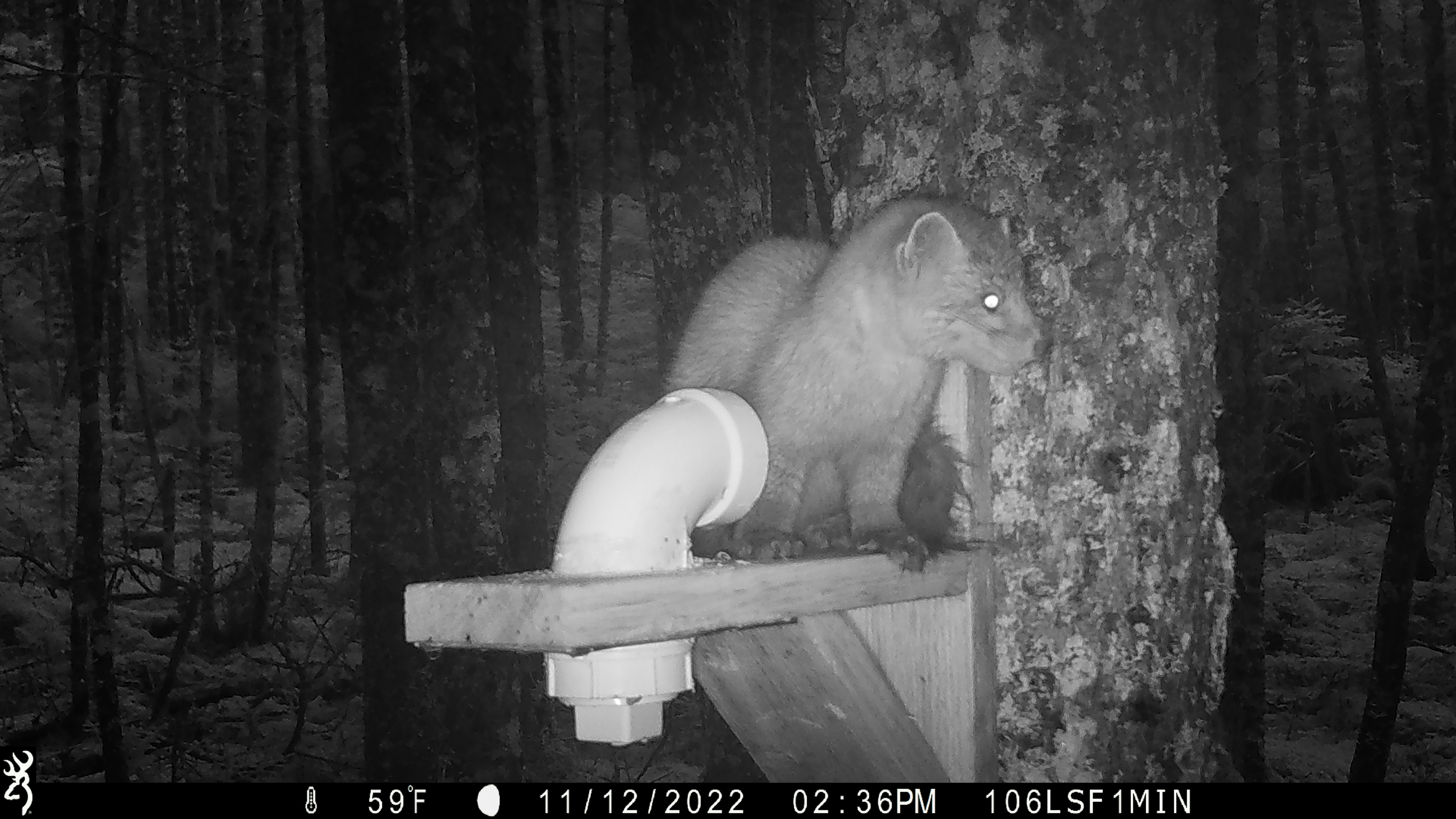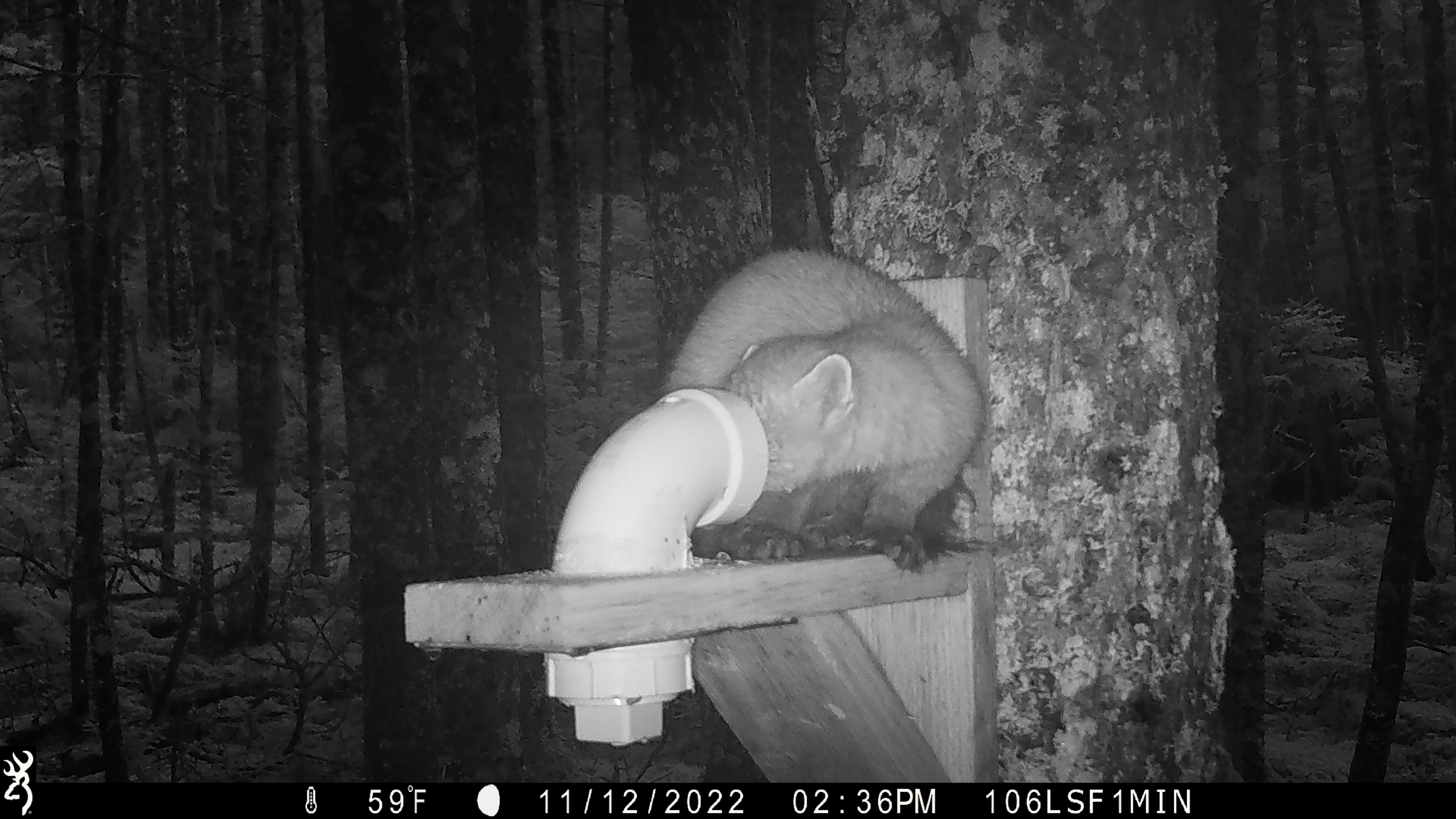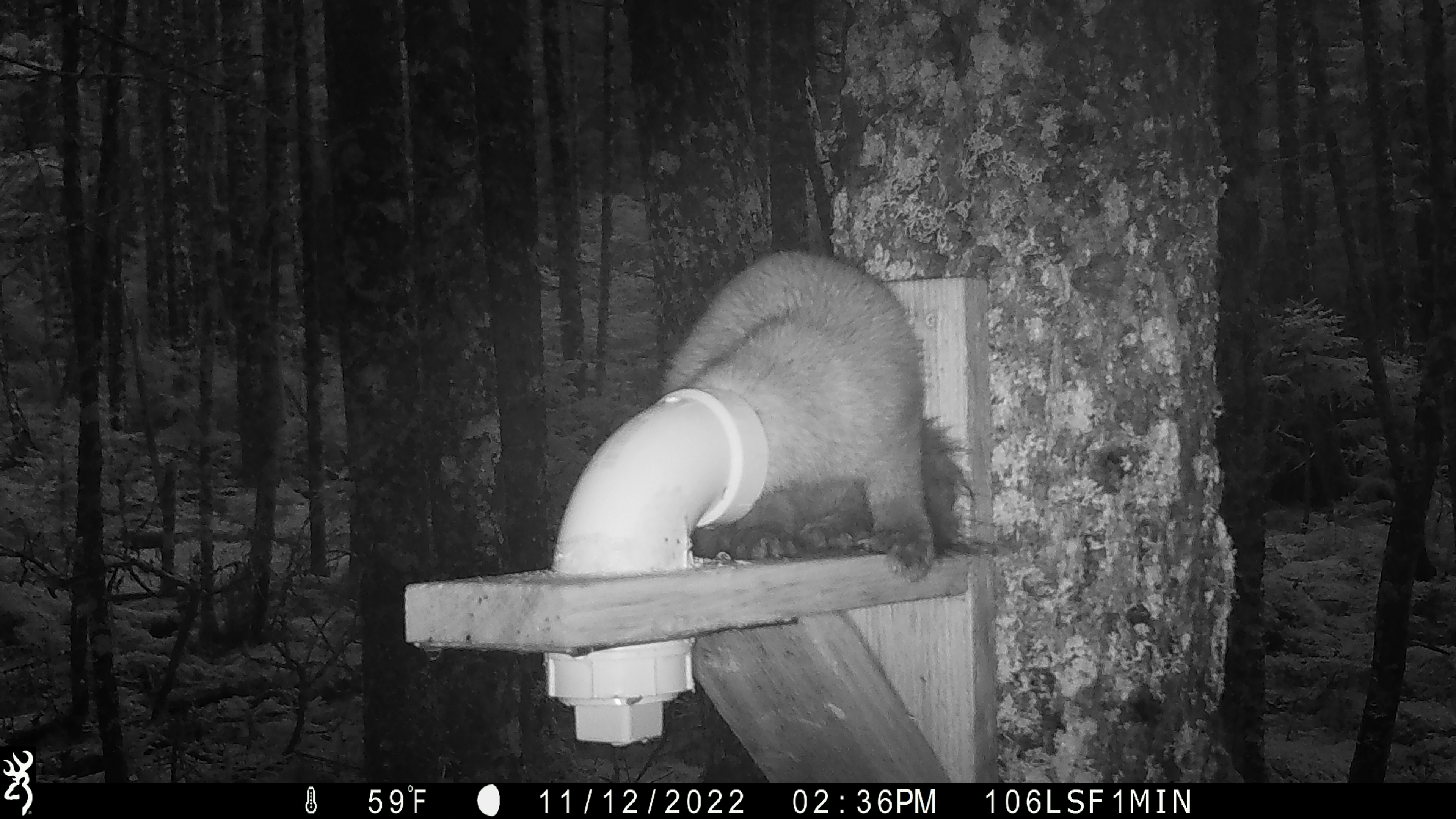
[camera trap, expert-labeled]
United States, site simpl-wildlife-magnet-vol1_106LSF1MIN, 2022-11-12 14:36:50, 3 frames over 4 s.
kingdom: Animalia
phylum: Chordata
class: Mammalia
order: Carnivora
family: Mustelidae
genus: Martes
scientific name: Martes americana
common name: american marten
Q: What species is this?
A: American marten (Martes americana).